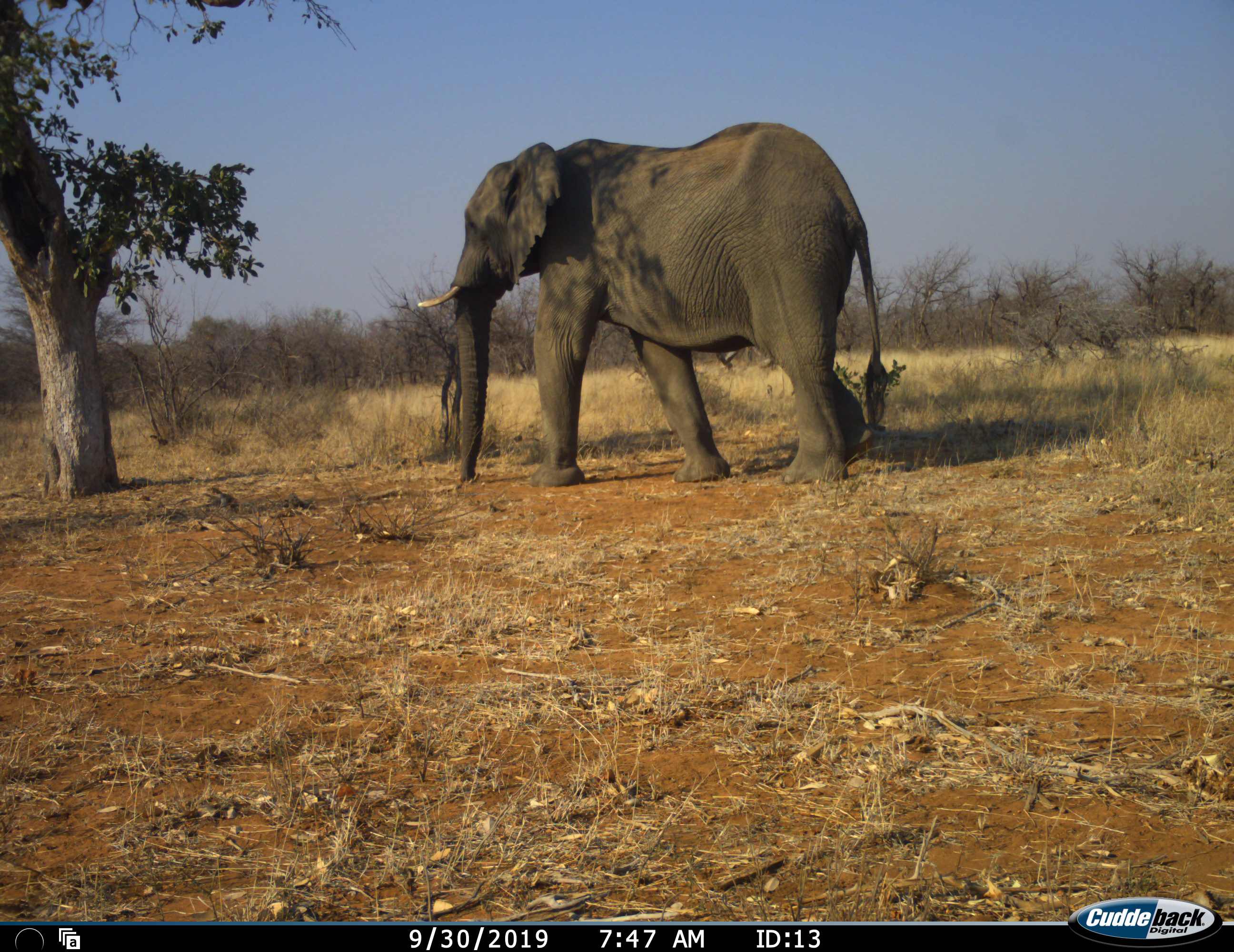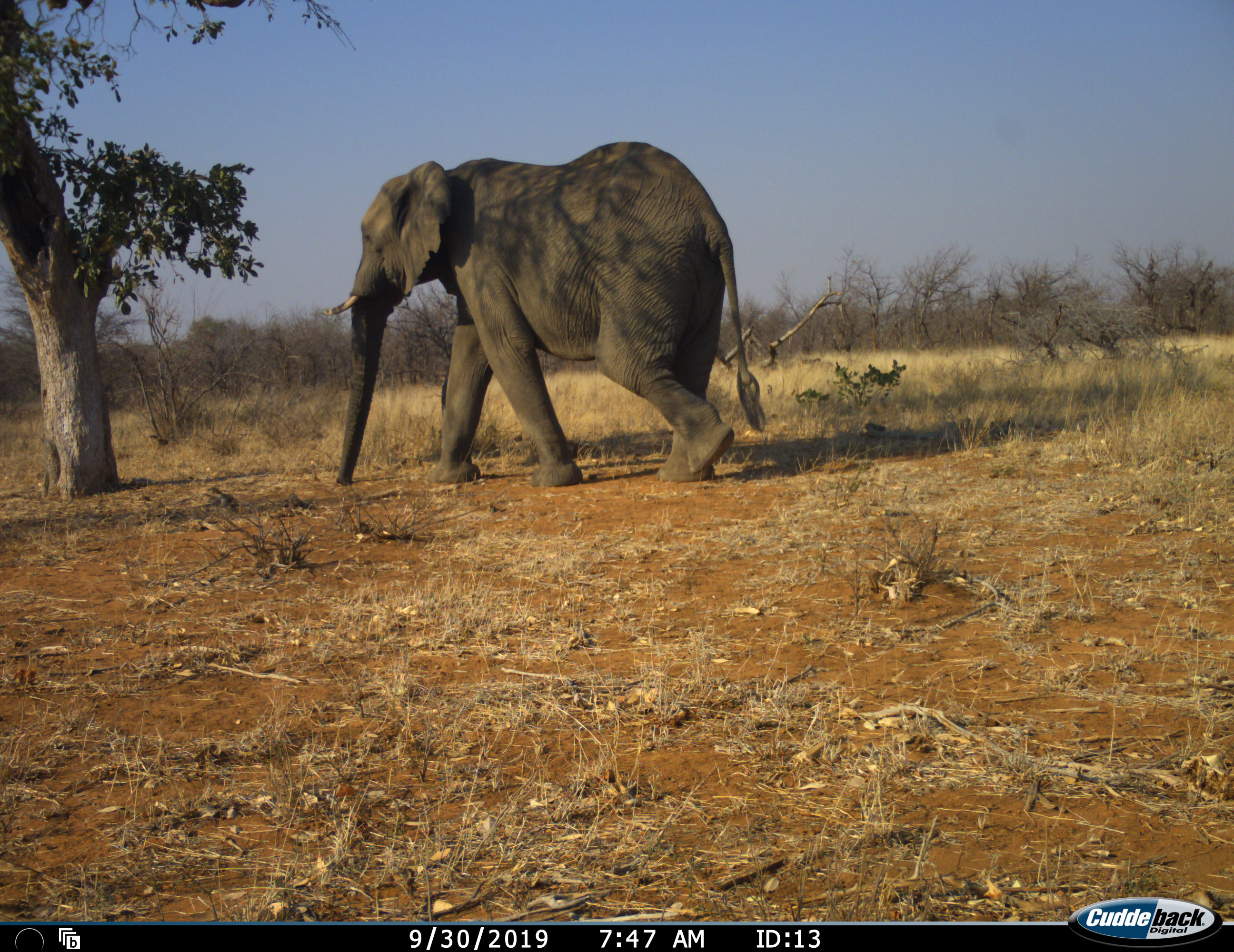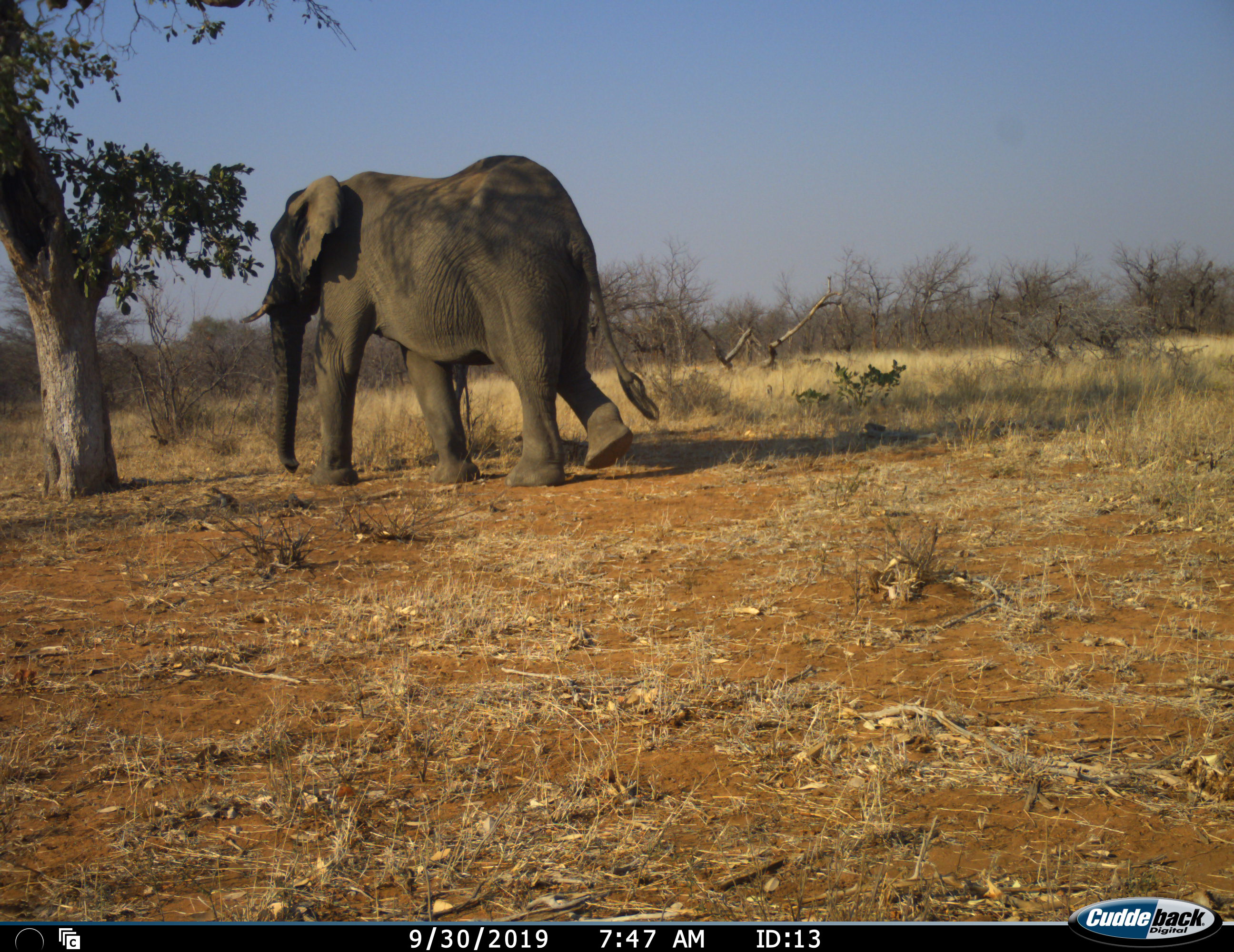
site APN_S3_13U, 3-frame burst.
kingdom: Animalia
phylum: Chordata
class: Mammalia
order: Proboscidea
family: Elephantidae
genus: Loxodonta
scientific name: Loxodonta africana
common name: african bush elephant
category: elephant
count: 1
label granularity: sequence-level